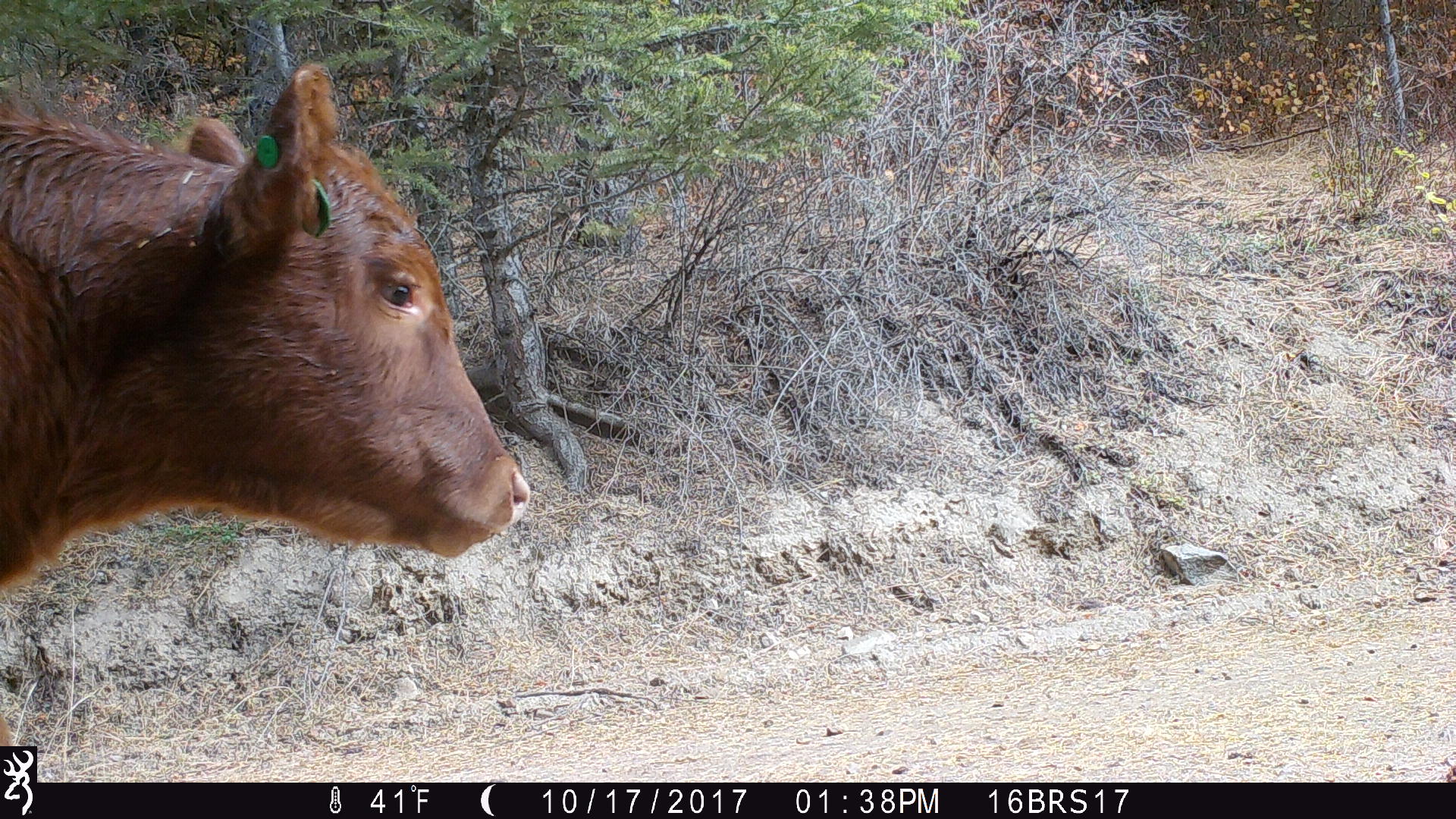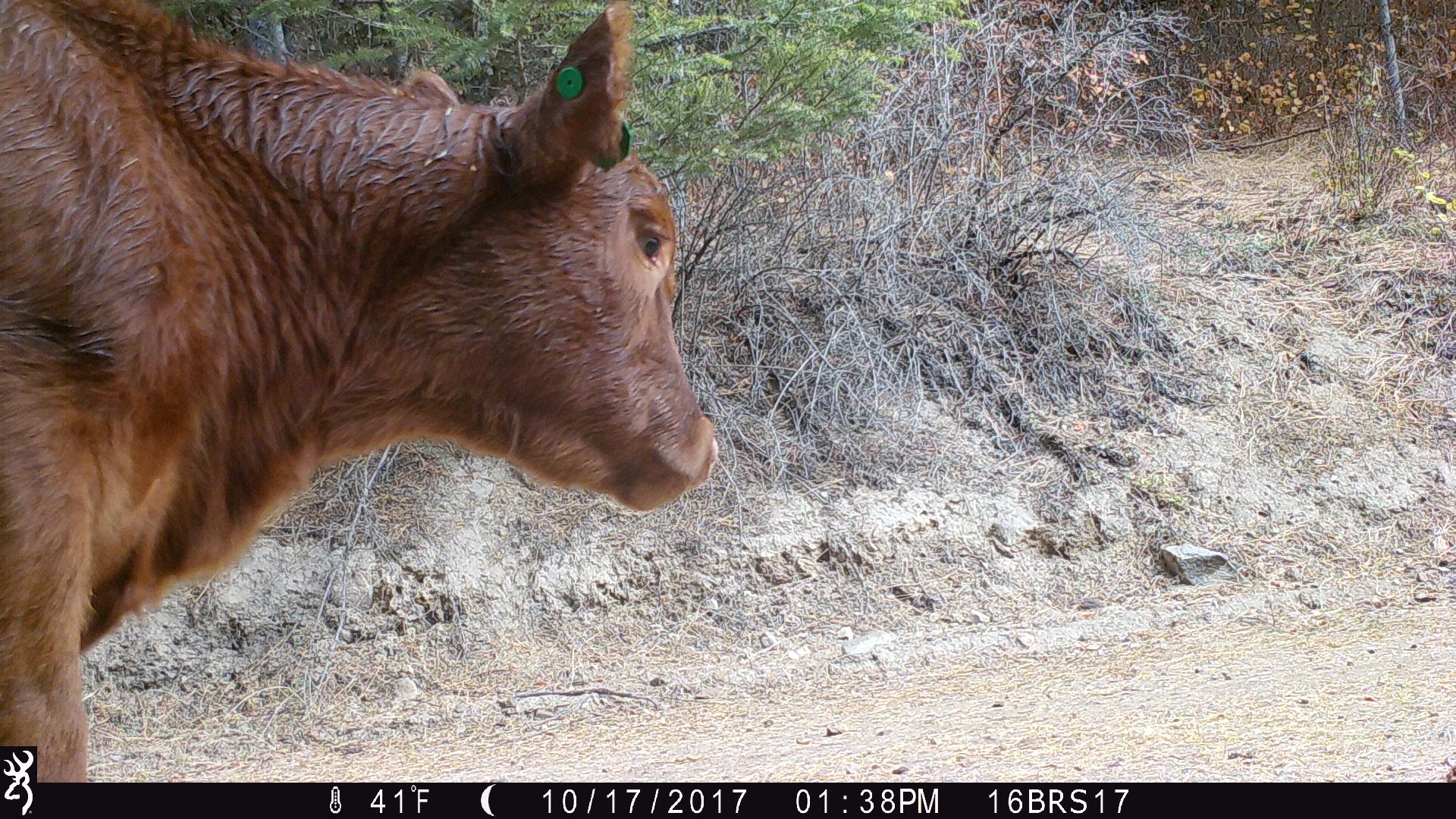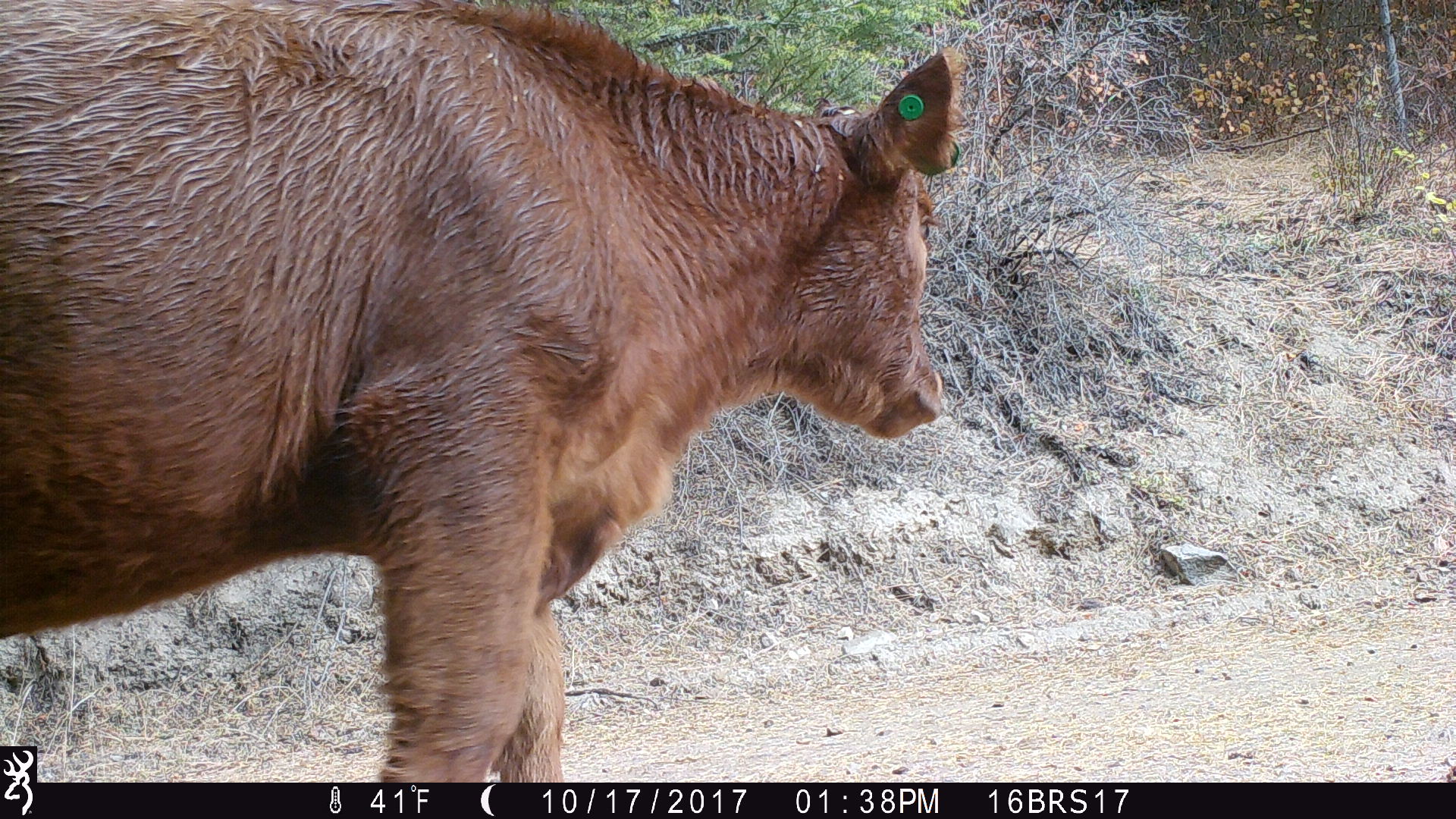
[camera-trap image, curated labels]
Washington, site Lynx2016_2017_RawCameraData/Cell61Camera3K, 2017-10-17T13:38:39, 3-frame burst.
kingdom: Animalia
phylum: Chordata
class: Mammalia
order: Artiodactyla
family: Bovidae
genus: Bos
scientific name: Bos taurus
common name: domestic cattle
Domestic cattle (Bos taurus). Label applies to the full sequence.